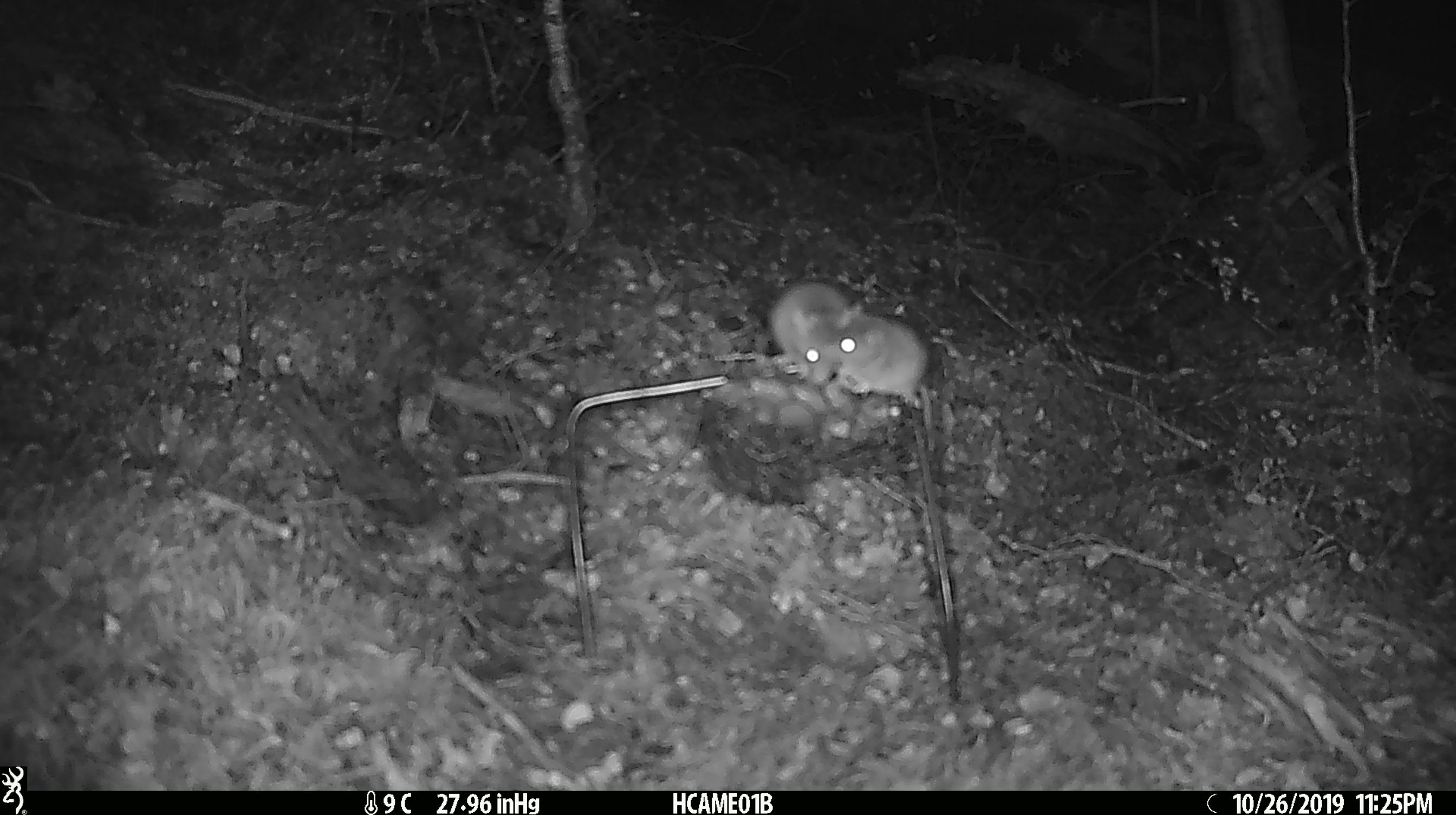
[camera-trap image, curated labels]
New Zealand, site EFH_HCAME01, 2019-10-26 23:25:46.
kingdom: Animalia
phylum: Chordata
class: Mammalia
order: Rodentia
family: Muridae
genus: Mus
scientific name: Mus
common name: mouse